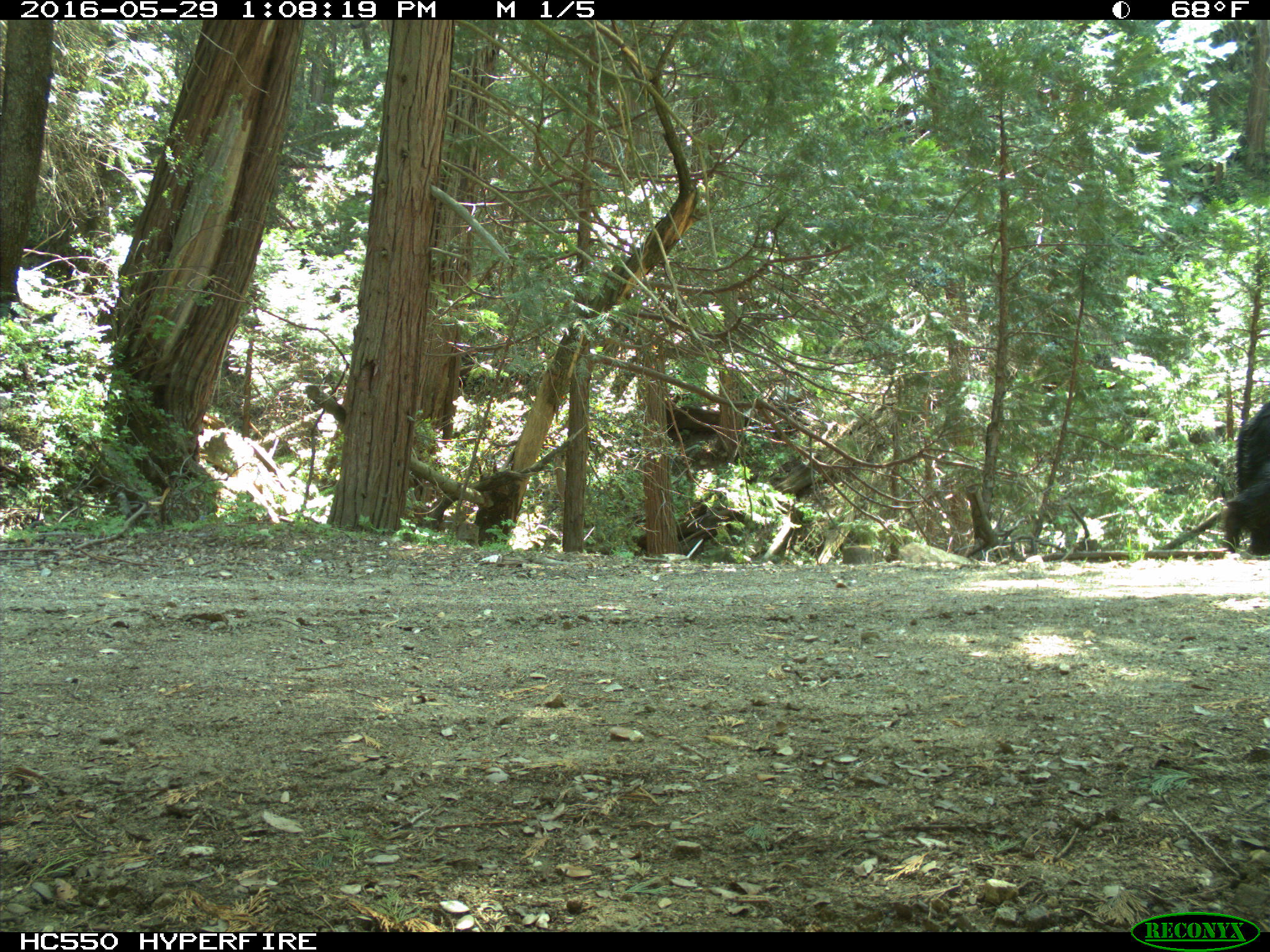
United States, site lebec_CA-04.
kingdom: Animalia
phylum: Chordata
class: Mammalia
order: Carnivora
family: Ursidae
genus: Ursus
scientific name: Ursus americanus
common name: american black bear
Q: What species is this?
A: Ursus americanus (american black bear).